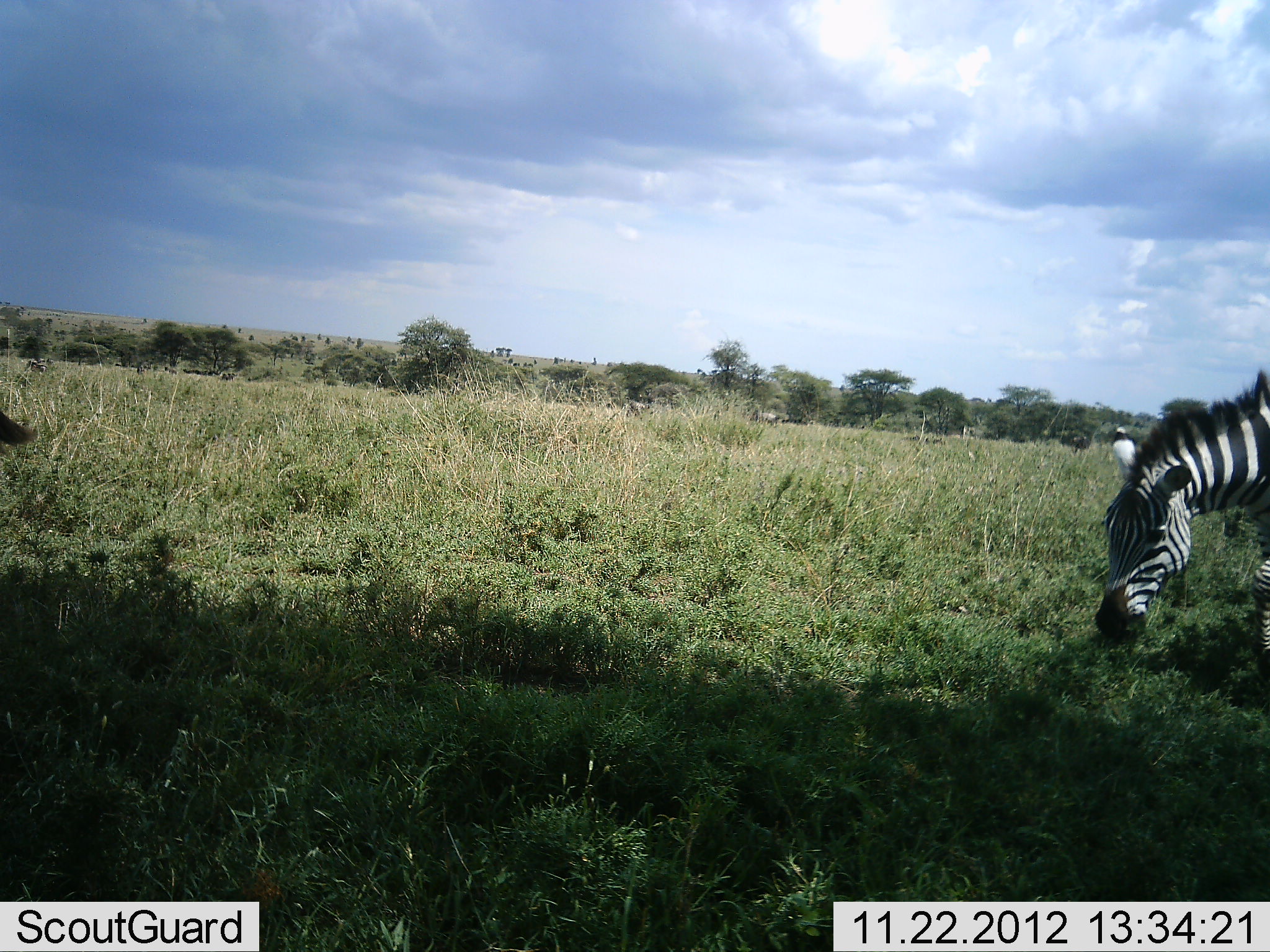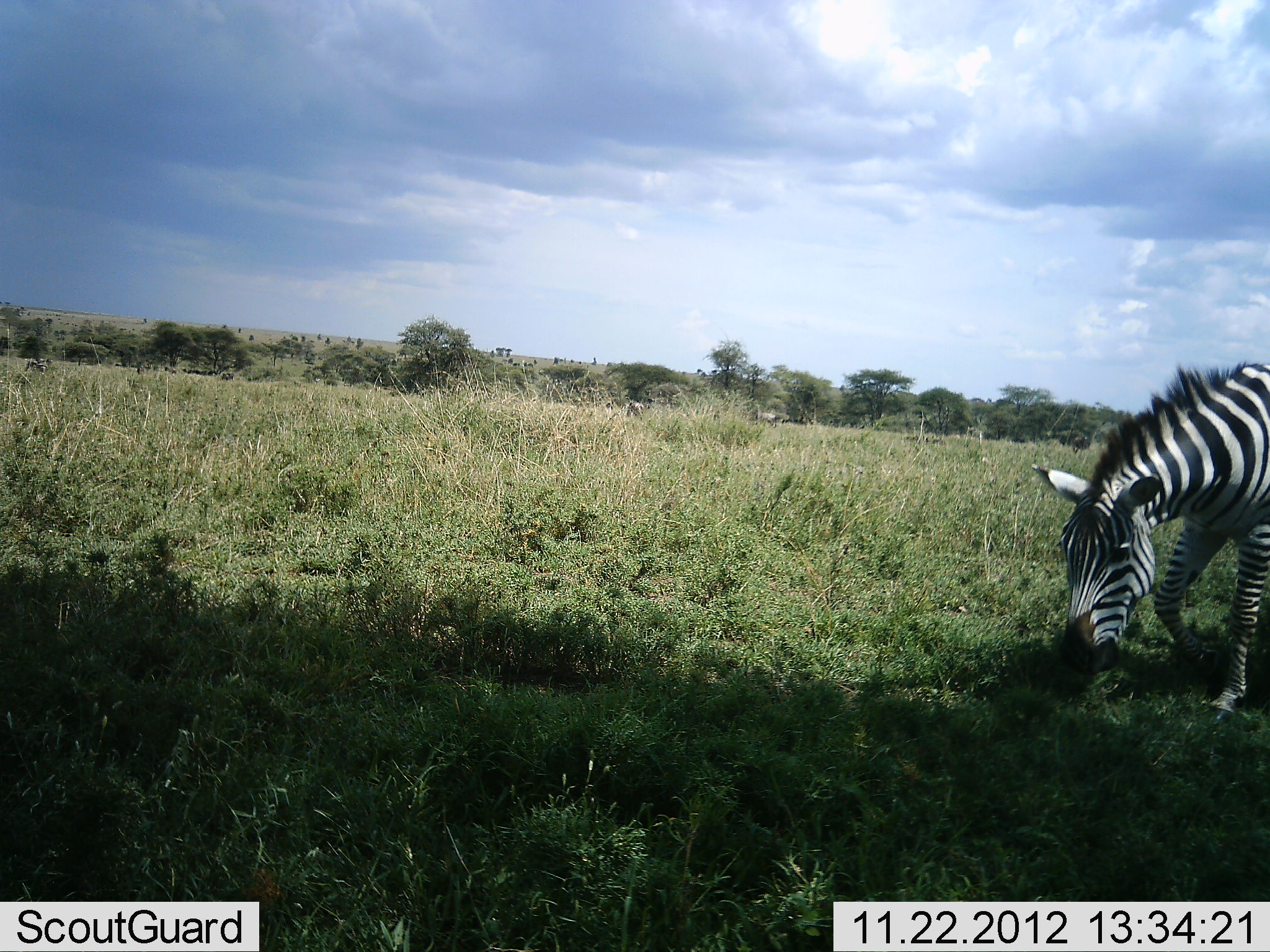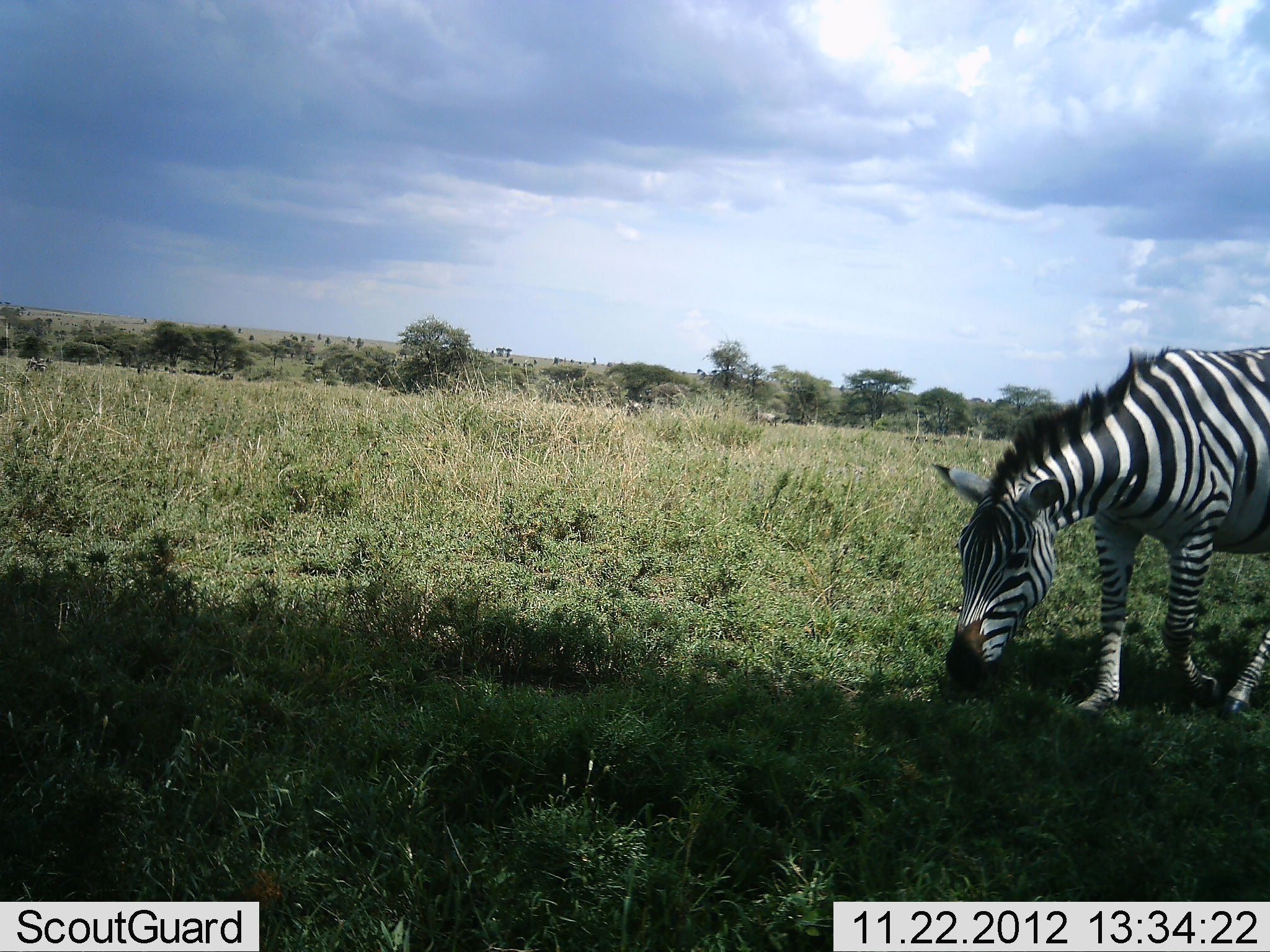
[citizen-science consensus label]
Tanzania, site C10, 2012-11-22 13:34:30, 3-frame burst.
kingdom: Animalia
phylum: Chordata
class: Mammalia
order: Perissodactyla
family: Equidae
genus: Equus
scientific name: Equus quagga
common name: plains zebra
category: zebra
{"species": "zebra (plains zebra) (Equus quagga)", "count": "2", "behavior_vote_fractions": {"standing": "10%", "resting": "0%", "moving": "50%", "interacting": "0%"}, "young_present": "0%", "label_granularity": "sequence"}